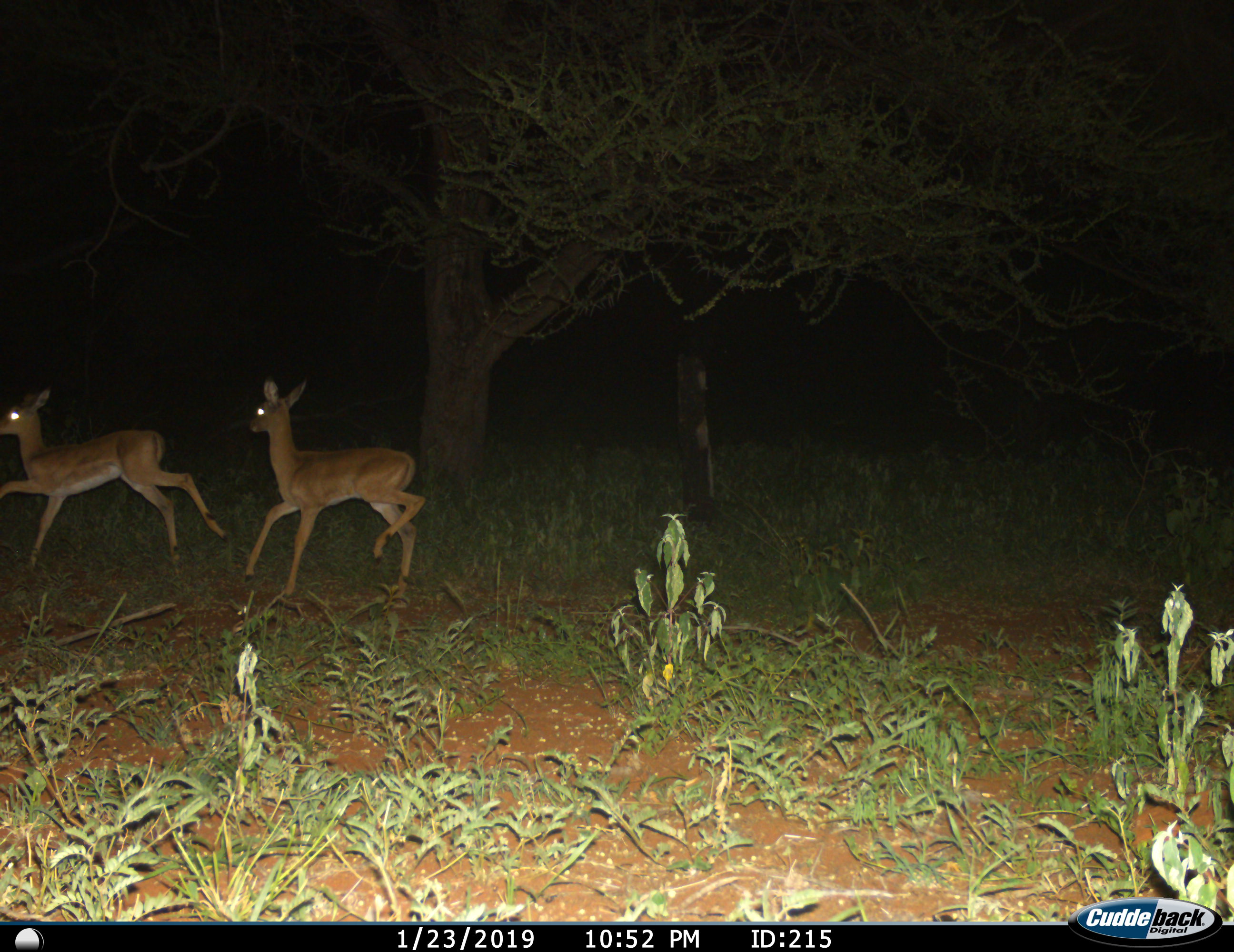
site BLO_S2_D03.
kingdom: Animalia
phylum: Chordata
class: Mammalia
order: Artiodactyla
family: Bovidae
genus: Aepyceros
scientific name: Aepyceros melampus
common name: impala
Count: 2.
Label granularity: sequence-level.